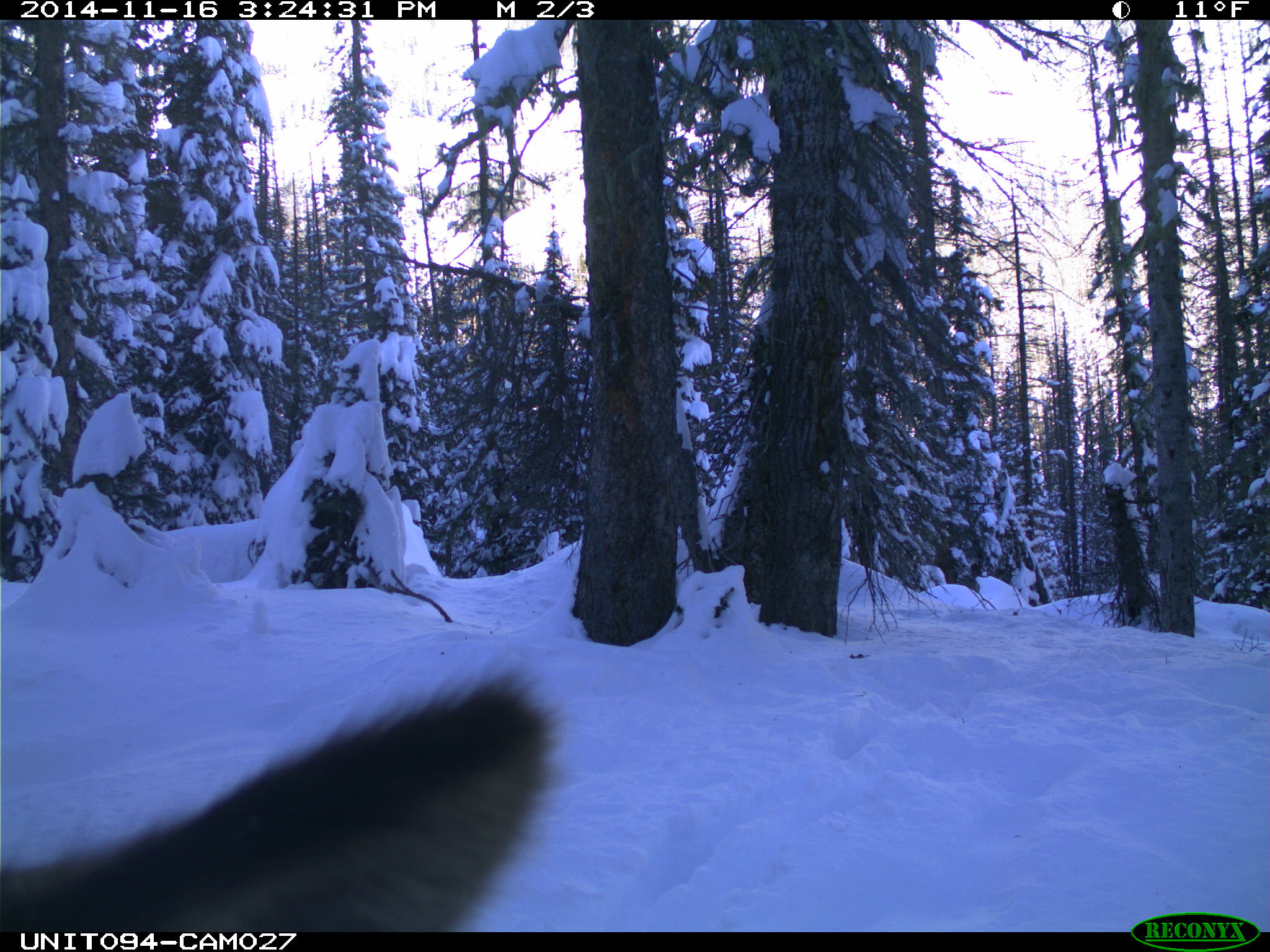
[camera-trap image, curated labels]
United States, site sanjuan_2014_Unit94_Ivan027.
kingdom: Animalia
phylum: Chordata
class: Mammalia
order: Artiodactyla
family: Cervidae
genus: Cervus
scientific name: Cervus elaphus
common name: red deer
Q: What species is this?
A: Cervus elaphus (red deer).